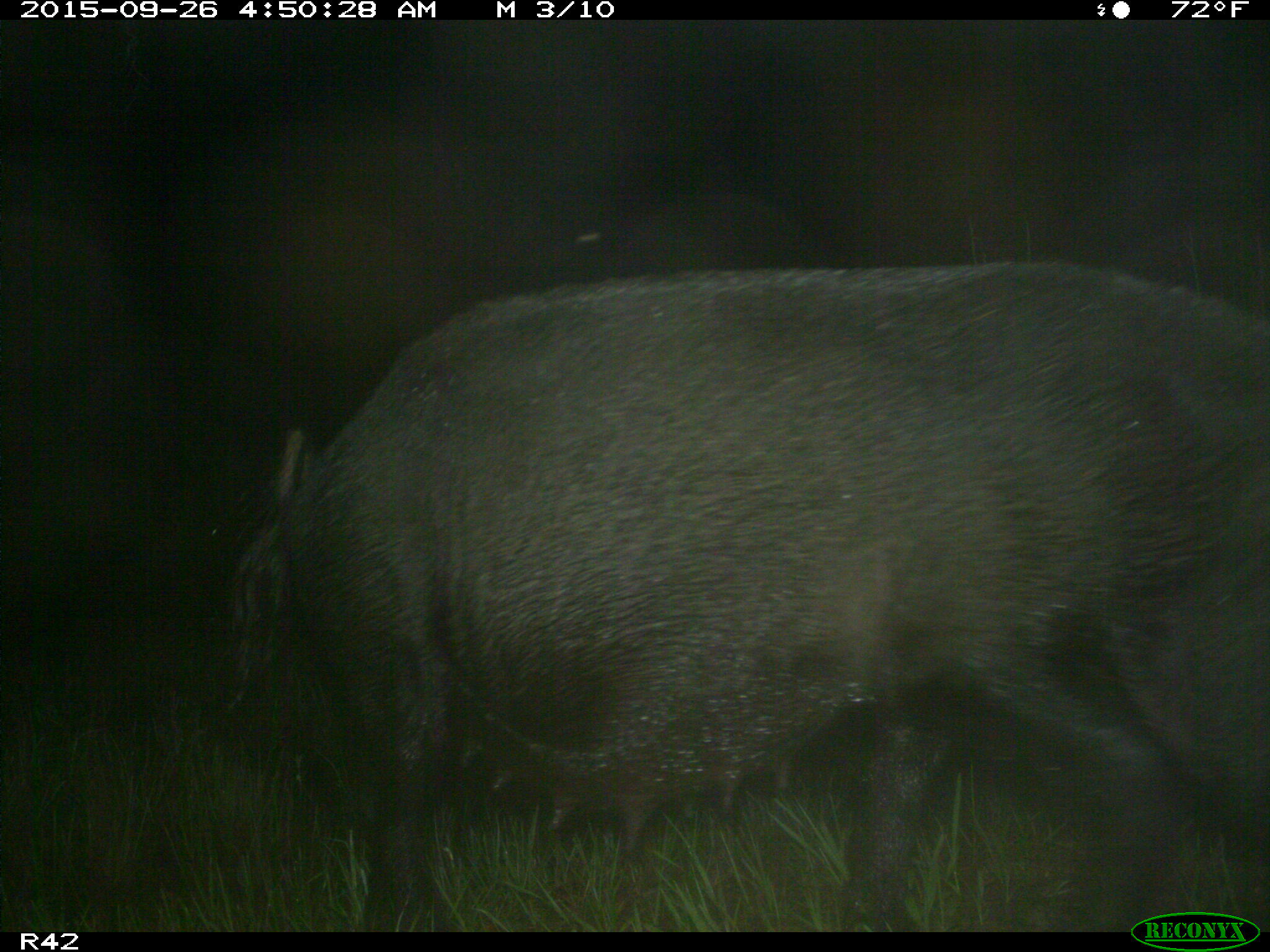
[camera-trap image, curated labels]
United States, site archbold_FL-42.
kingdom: Animalia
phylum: Chordata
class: Mammalia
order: Artiodactyla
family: Suidae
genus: Sus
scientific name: Sus scrofa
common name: wild boar